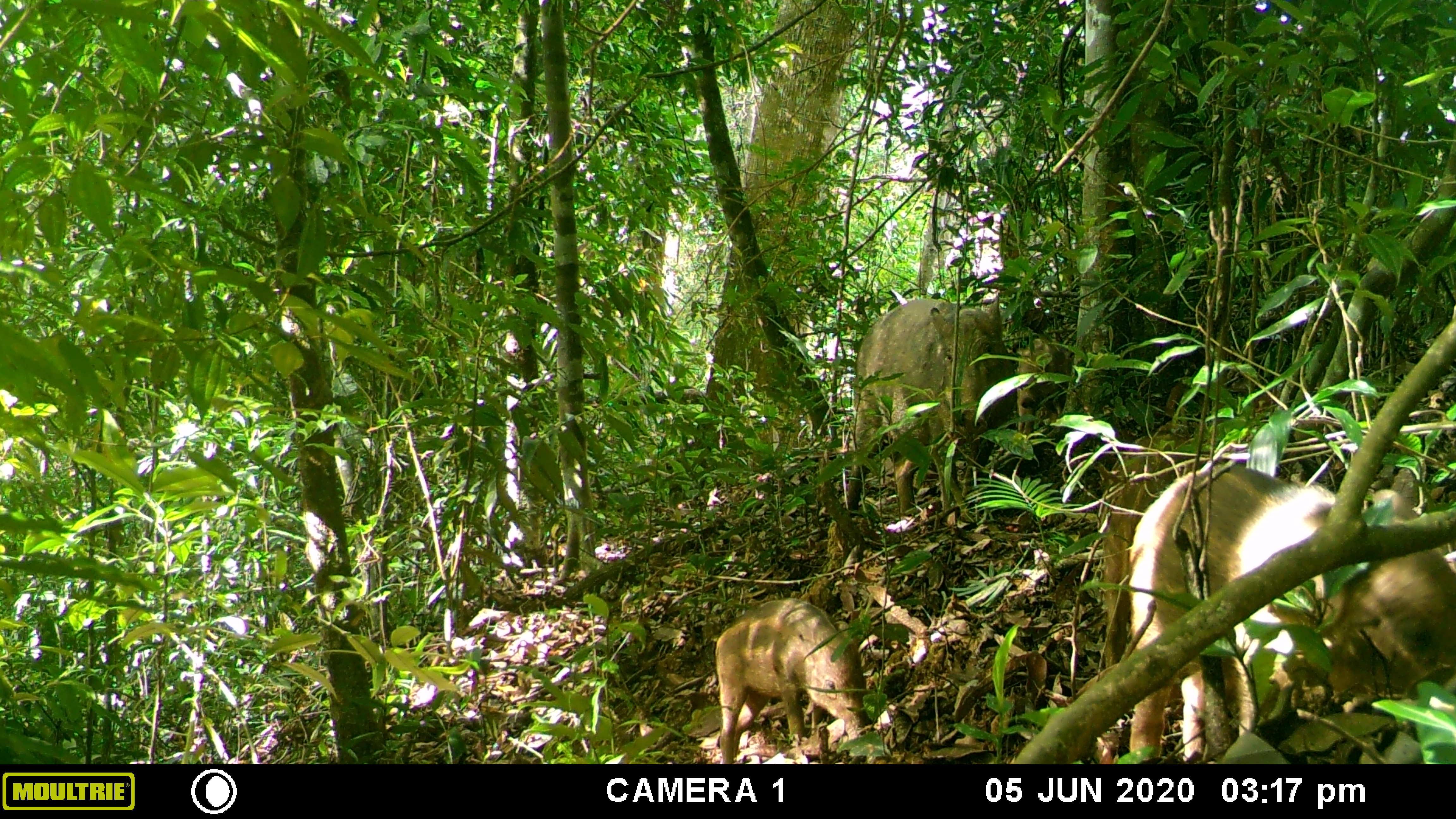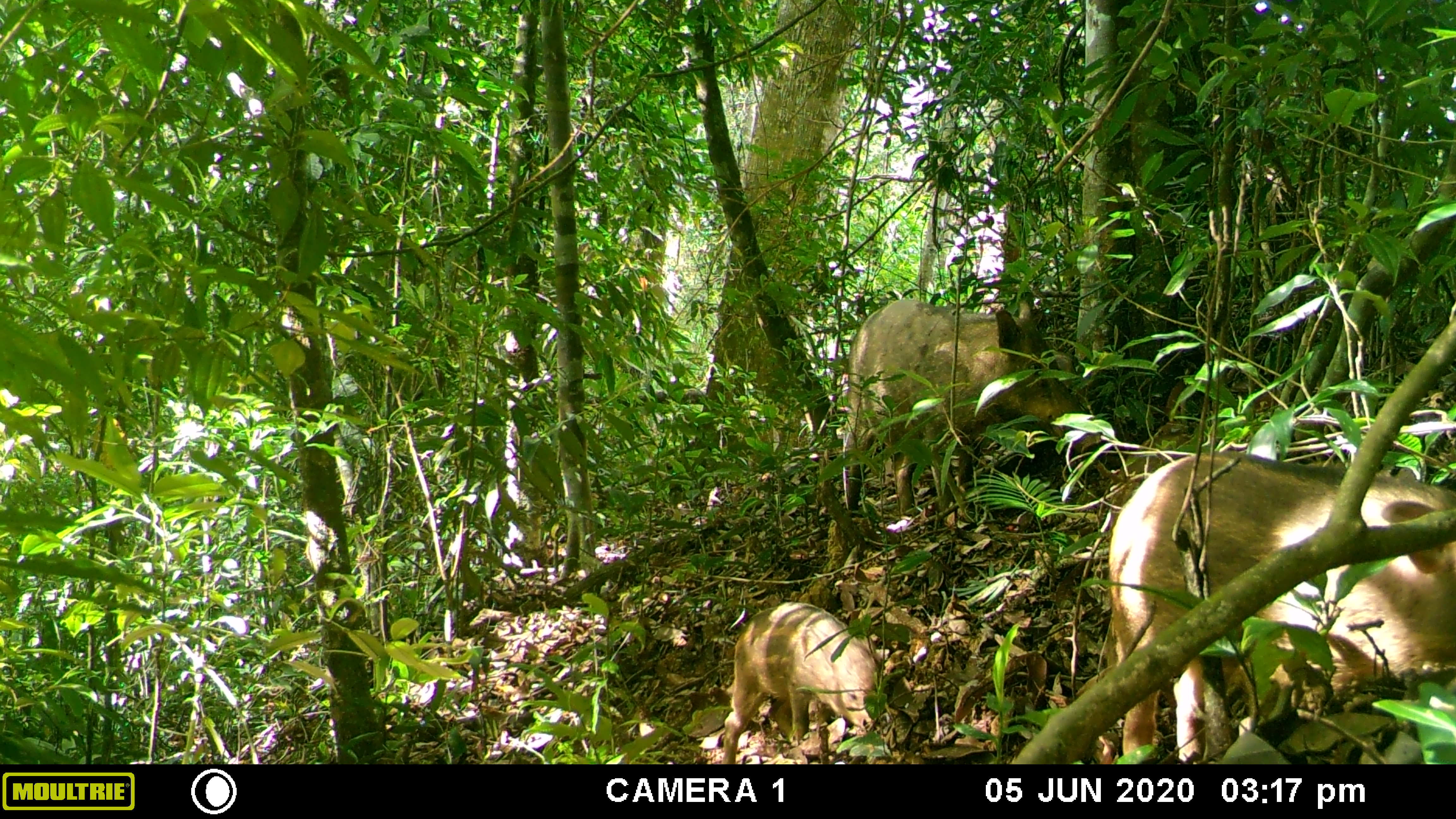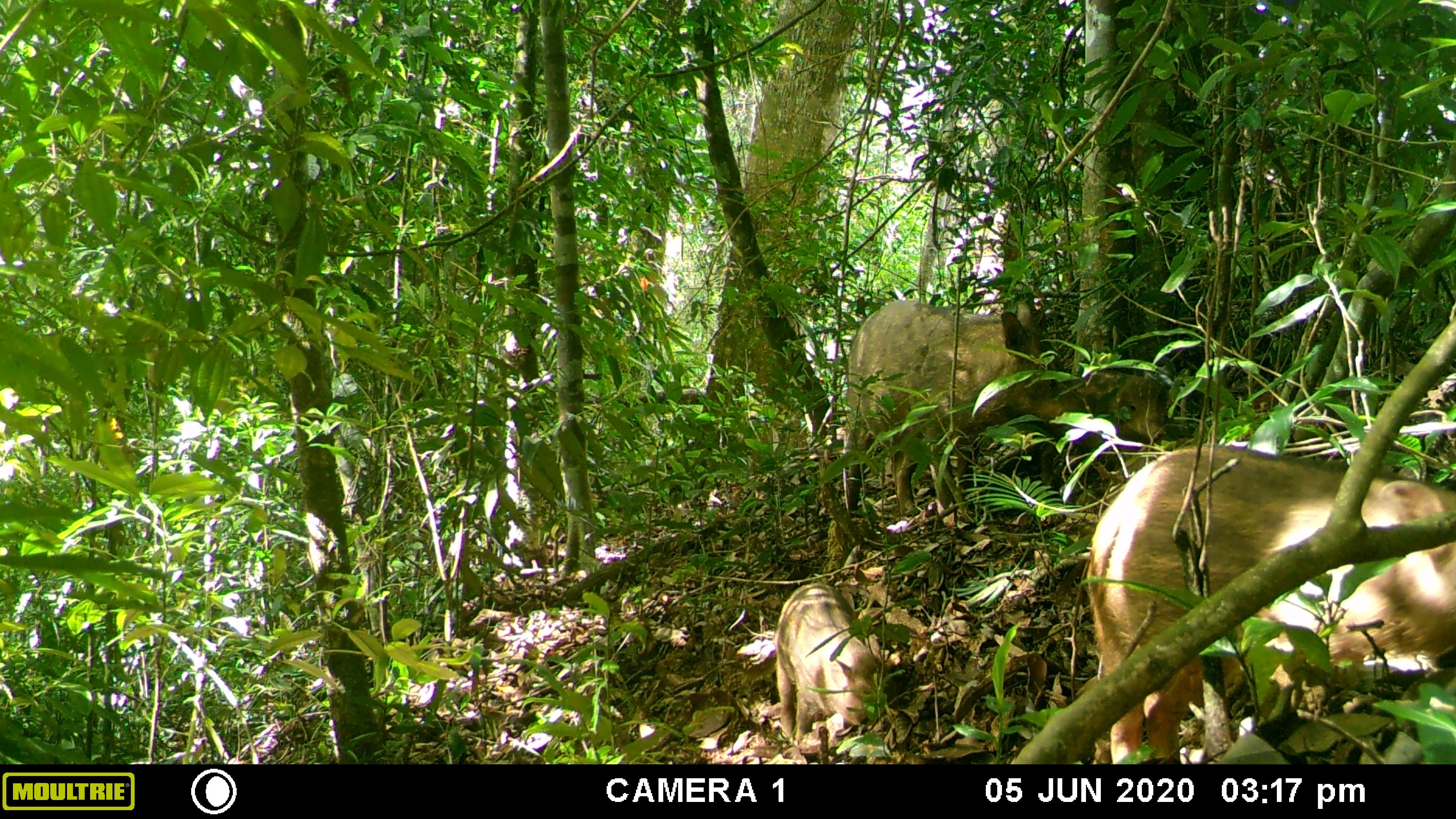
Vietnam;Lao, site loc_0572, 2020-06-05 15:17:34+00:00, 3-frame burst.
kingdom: Animalia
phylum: Chordata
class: Mammalia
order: Artiodactyla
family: Suidae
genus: Sus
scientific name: Sus scrofa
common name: eurasian wild pig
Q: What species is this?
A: Eurasian wild pig (Sus scrofa).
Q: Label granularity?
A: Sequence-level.